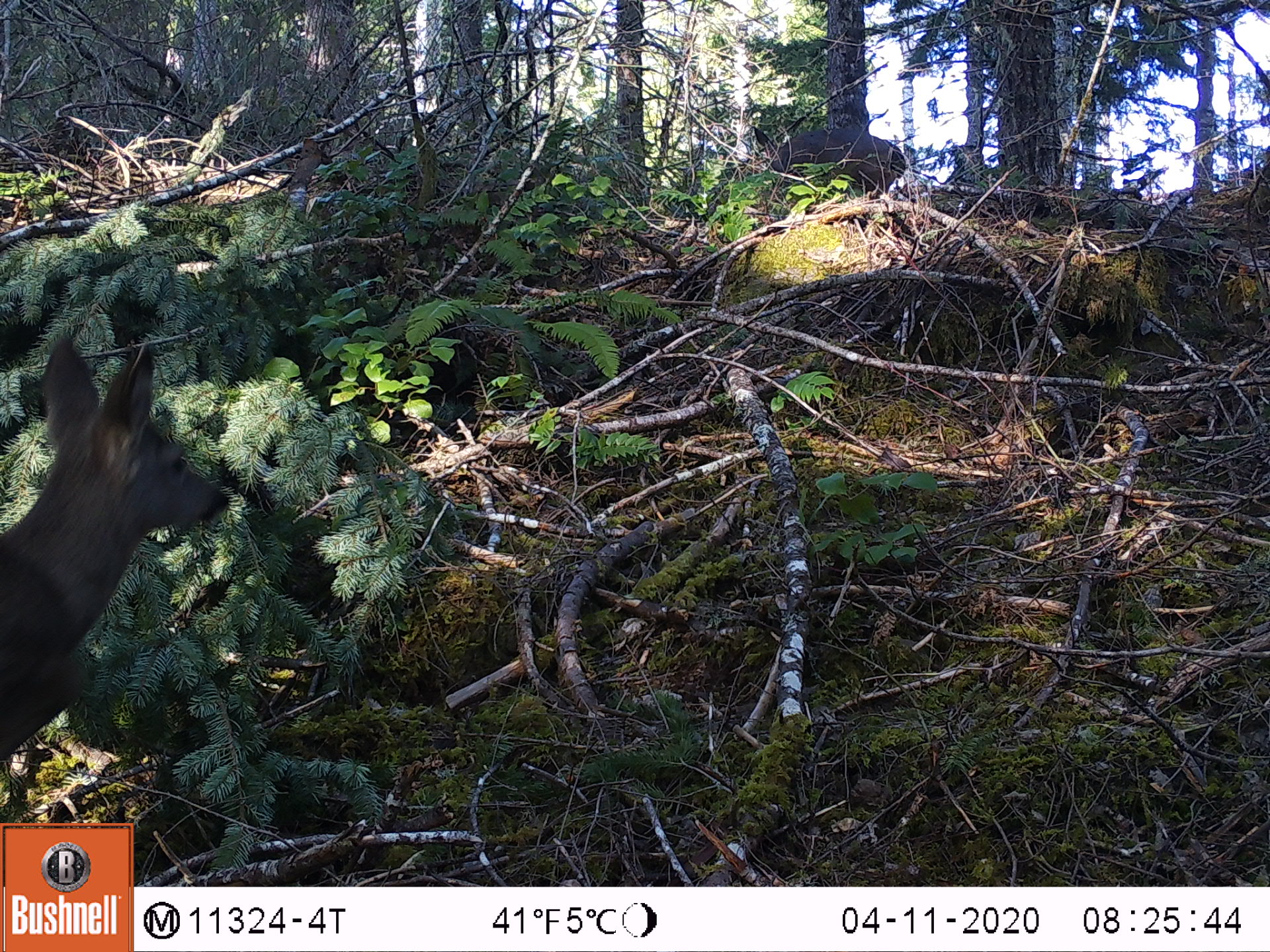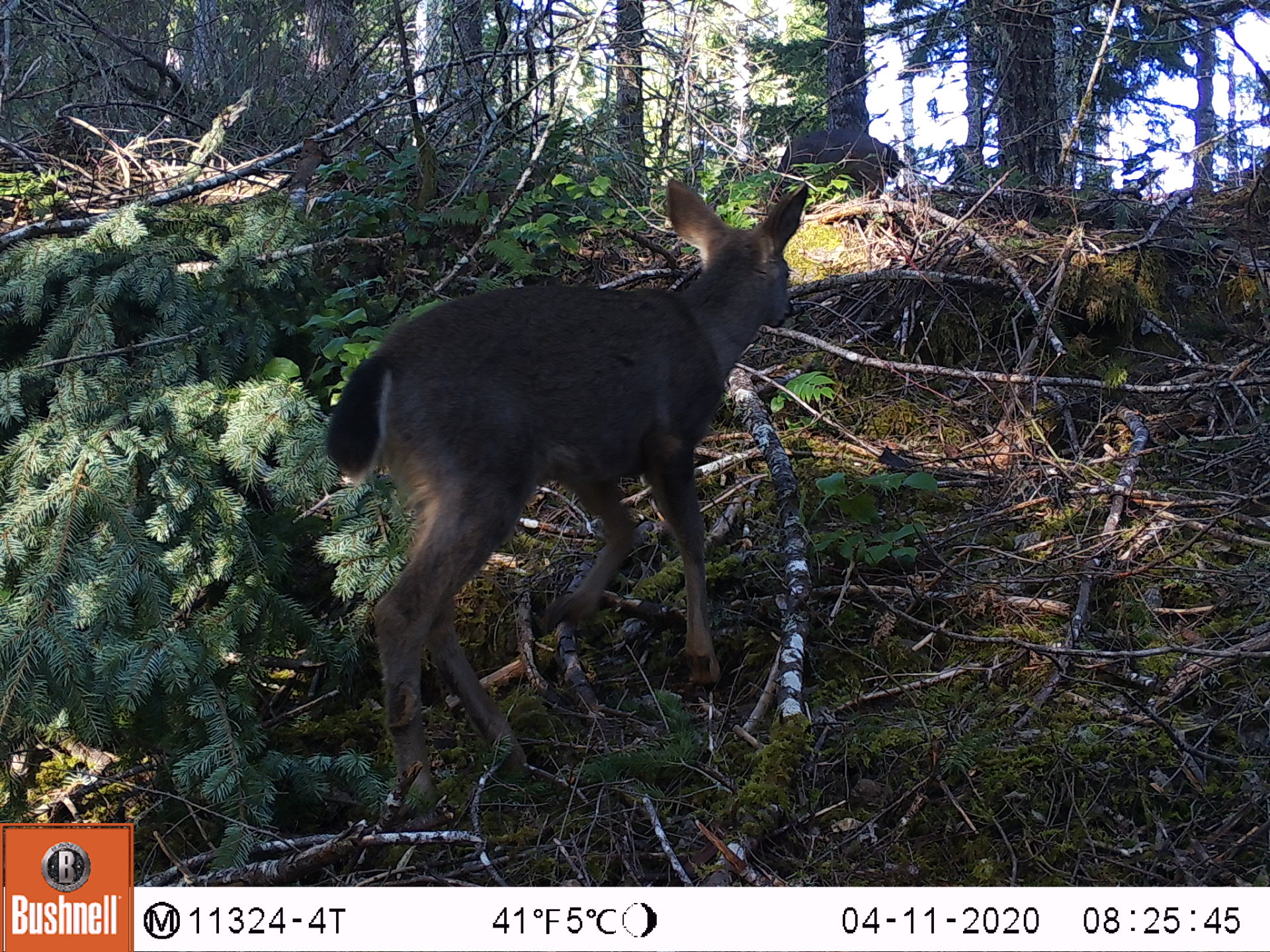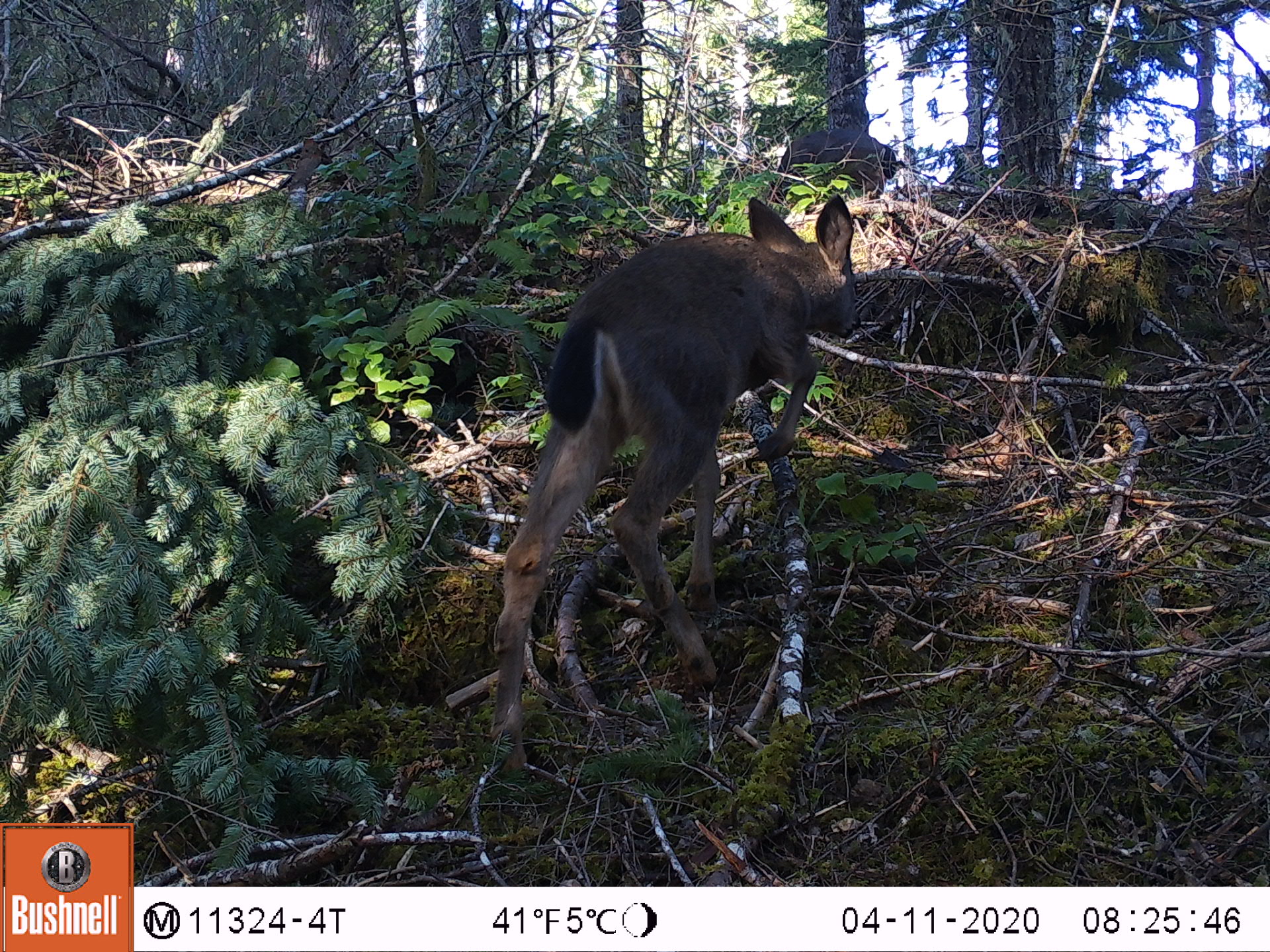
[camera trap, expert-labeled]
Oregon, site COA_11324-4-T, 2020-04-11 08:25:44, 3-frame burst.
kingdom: Animalia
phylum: Chordata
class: Mammalia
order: Artiodactyla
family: Cervidae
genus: Odocoileus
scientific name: Odocoileus hemionus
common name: black-tailed deer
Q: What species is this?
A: Black-tailed deer (Odocoileus hemionus).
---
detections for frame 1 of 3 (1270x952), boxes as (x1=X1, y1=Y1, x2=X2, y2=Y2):
black-tailed deer: (x1=0, y1=331, x2=241, y2=787)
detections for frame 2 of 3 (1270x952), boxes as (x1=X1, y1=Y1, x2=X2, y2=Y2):
black-tailed deer: (x1=316, y1=164, x2=827, y2=807)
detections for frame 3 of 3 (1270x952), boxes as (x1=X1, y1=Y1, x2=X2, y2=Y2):
black-tailed deer: (x1=468, y1=177, x2=878, y2=790)